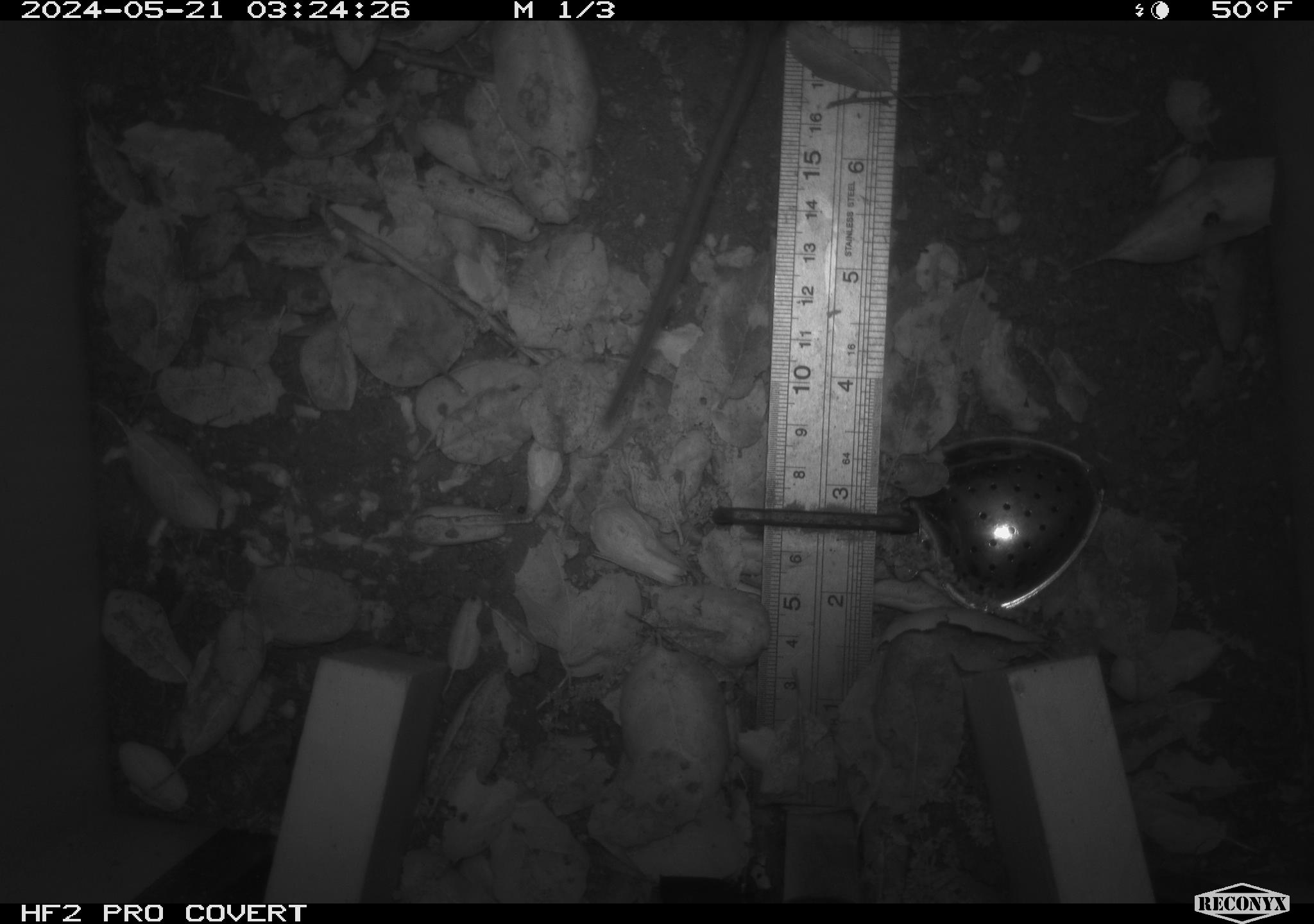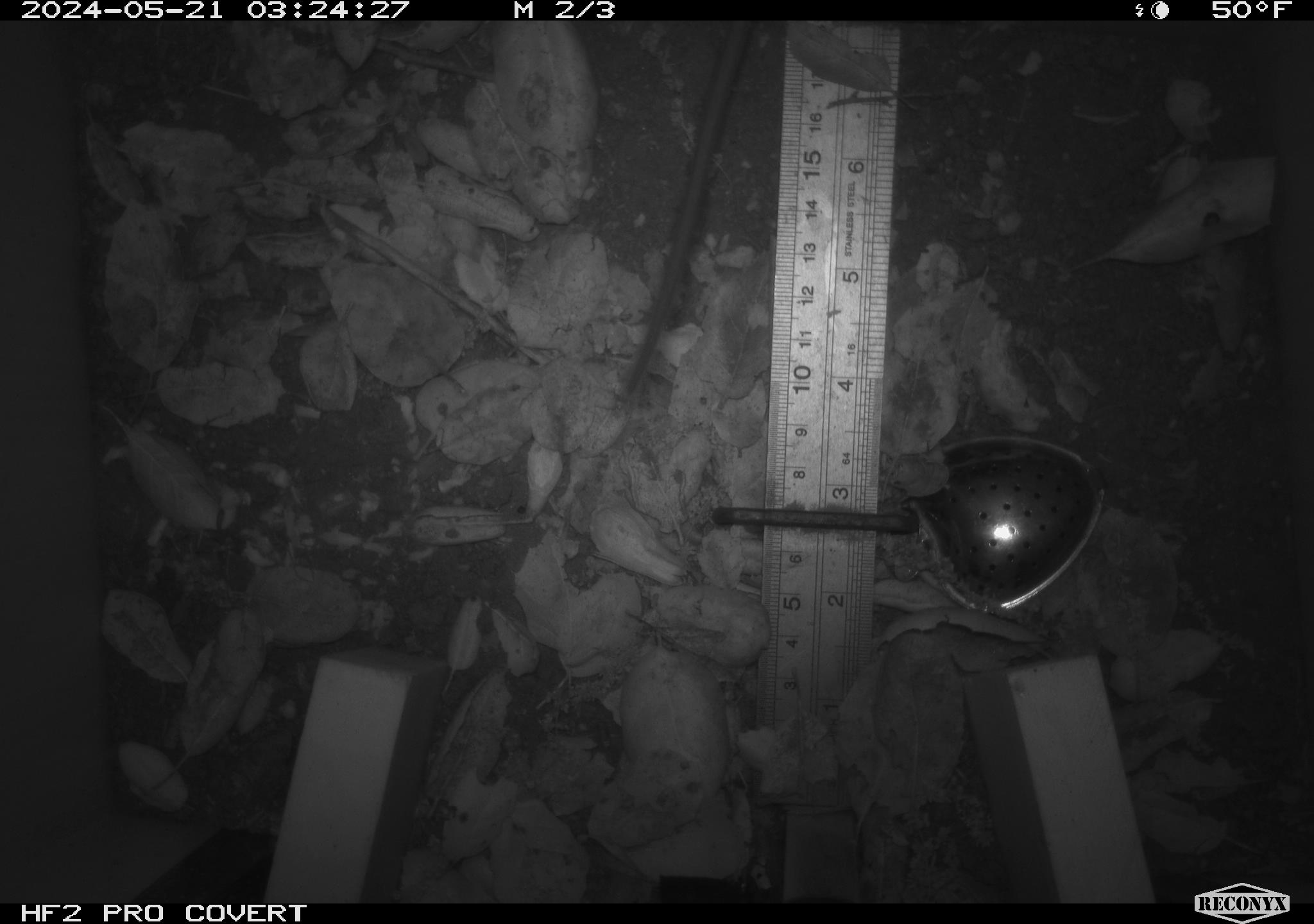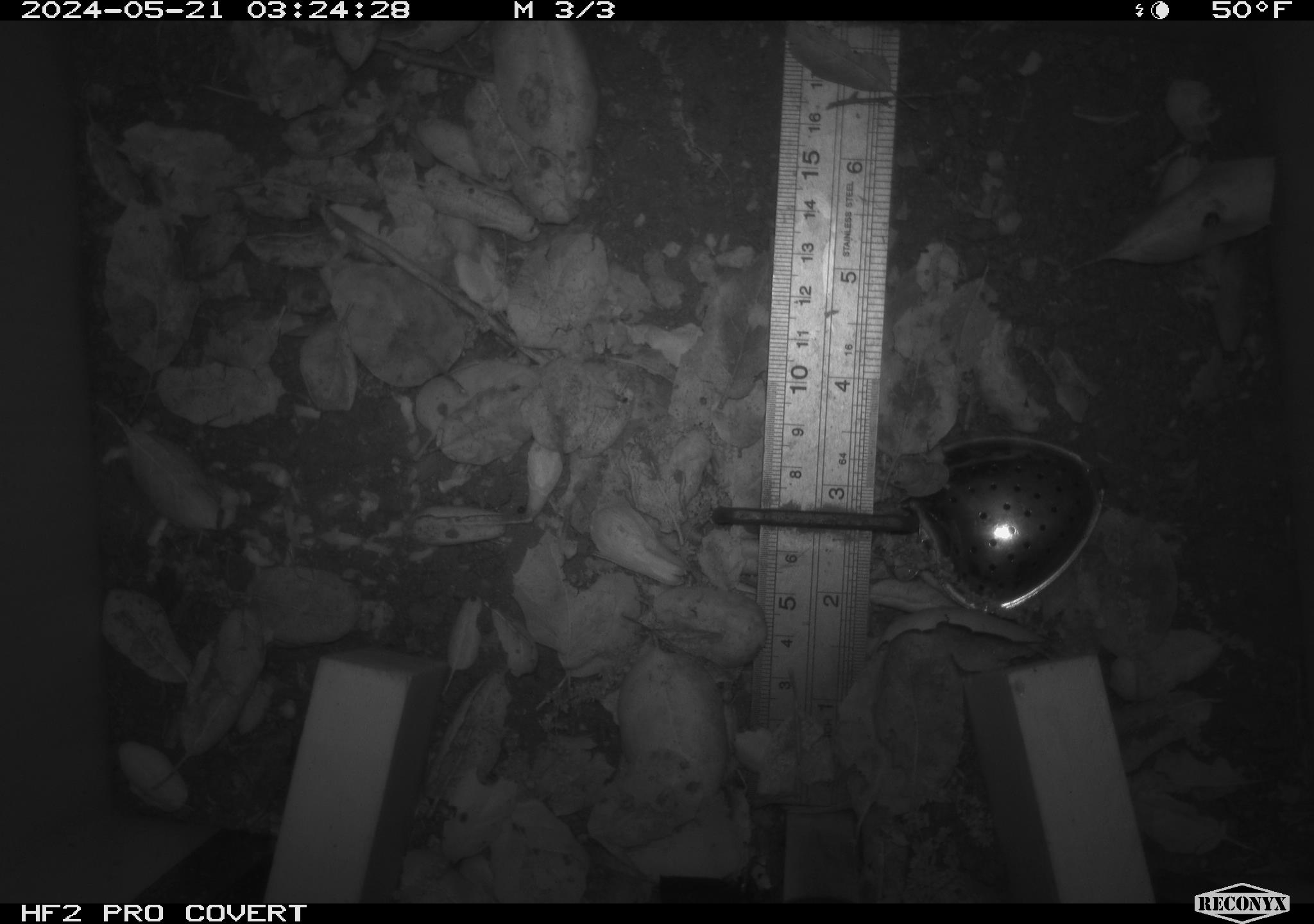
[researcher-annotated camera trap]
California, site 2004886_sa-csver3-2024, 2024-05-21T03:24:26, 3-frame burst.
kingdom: Animalia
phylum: Chordata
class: Mammalia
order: Rodentia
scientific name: Rodentia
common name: rodent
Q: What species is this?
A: Rodent (Rodentia).